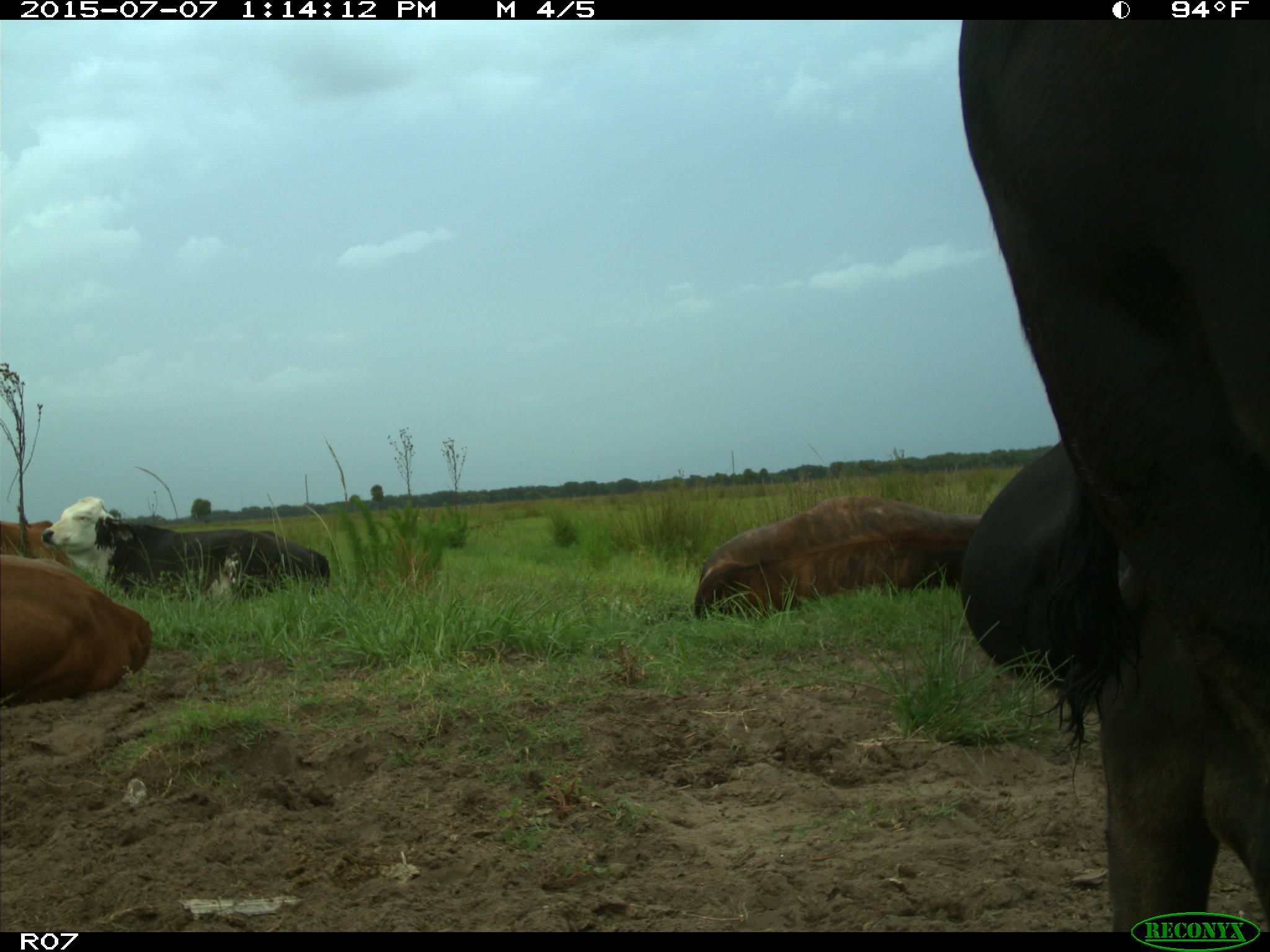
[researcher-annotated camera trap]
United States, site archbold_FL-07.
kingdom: Animalia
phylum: Chordata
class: Mammalia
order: Artiodactyla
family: Bovidae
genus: Bos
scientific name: Bos taurus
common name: domestic cow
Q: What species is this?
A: Bos taurus (domestic cow).